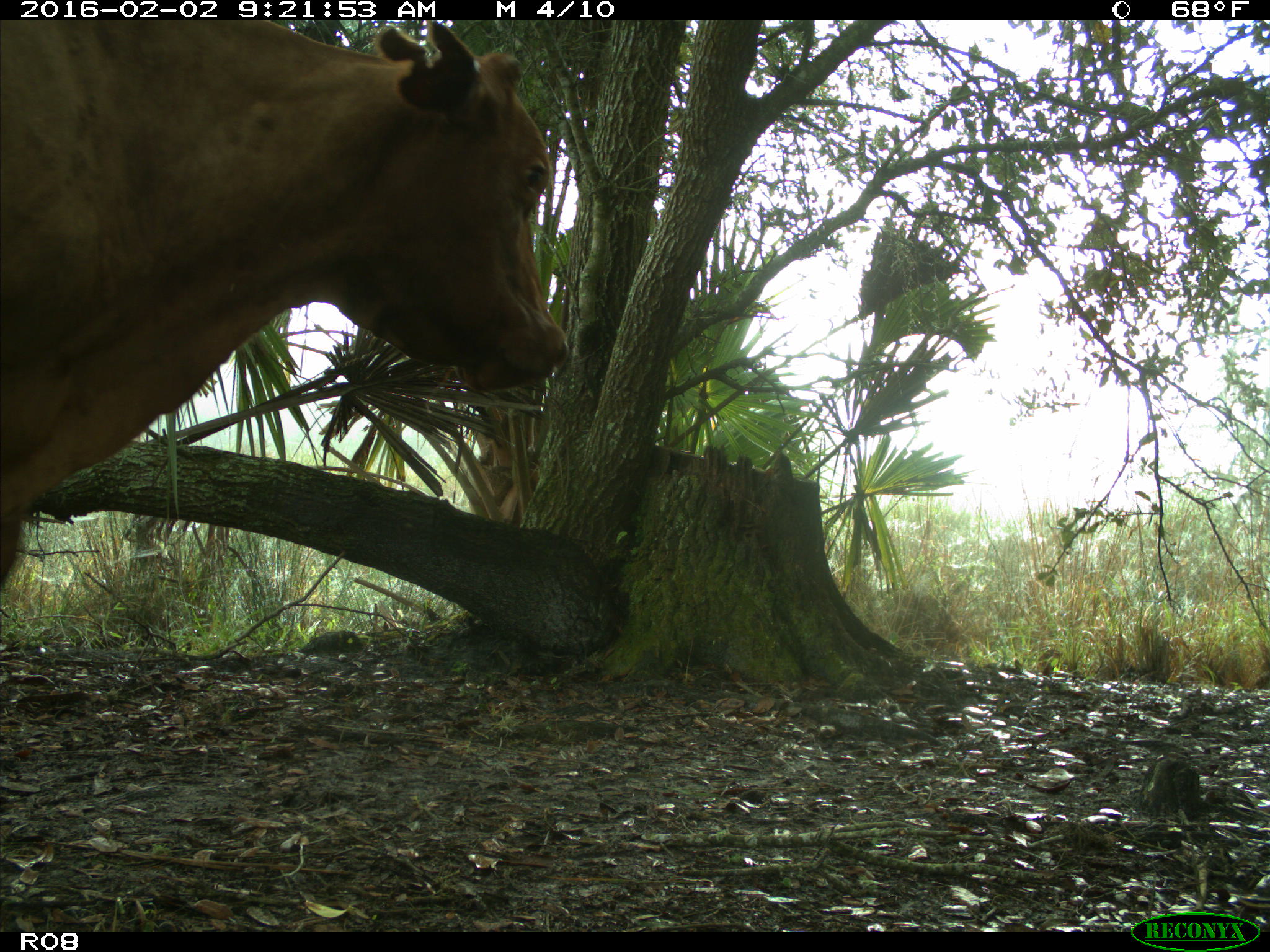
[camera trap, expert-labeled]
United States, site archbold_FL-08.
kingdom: Animalia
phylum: Chordata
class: Mammalia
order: Artiodactyla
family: Bovidae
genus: Bos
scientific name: Bos taurus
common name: domestic cow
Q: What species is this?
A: Bos taurus (domestic cow).